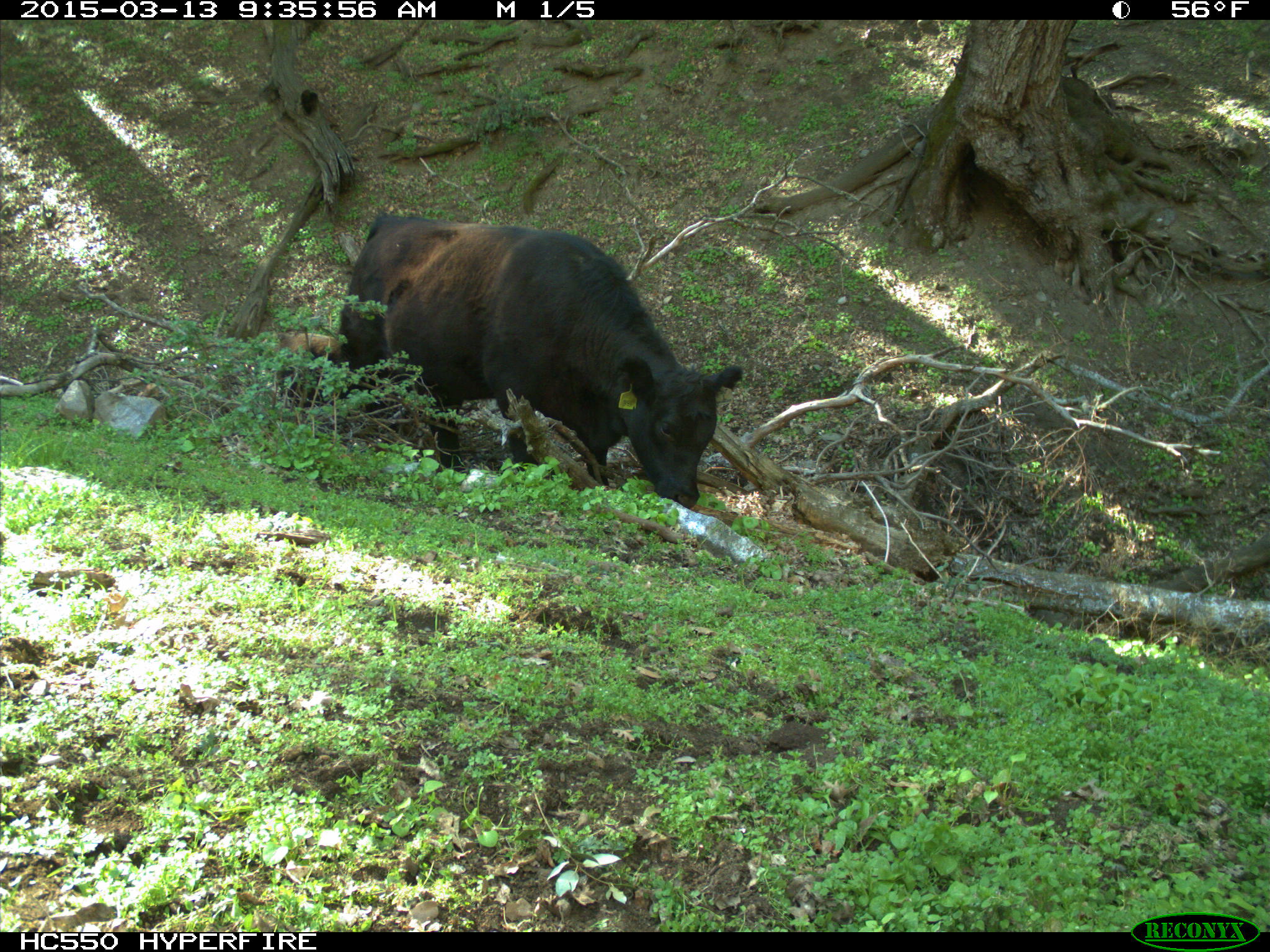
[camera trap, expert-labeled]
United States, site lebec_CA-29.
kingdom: Animalia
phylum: Chordata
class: Mammalia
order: Artiodactyla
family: Bovidae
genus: Bos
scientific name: Bos taurus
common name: domestic cow